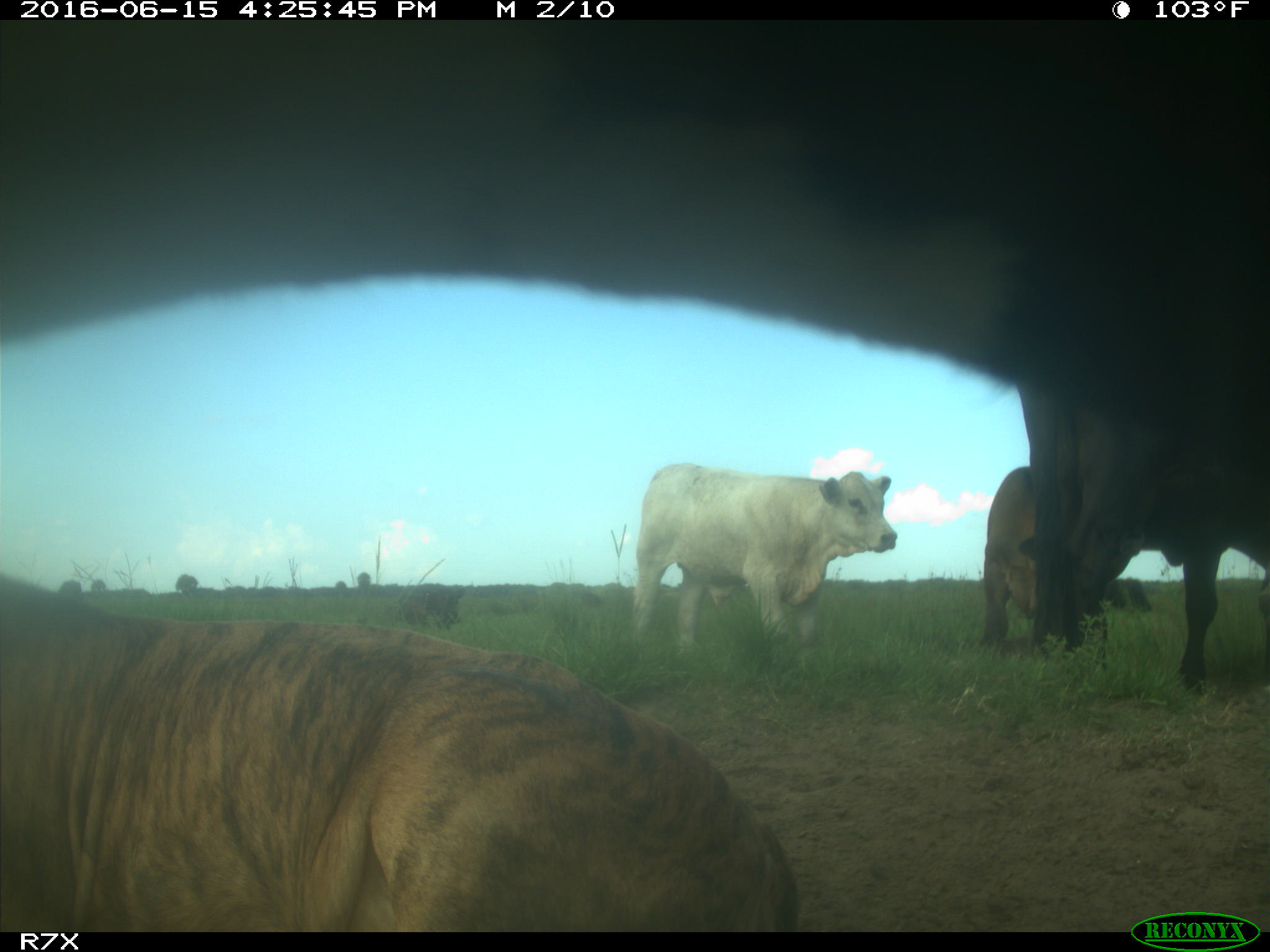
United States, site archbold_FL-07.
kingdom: Animalia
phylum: Chordata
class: Mammalia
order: Artiodactyla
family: Bovidae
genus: Bos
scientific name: Bos taurus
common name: domestic cow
Bos taurus (domestic cow).